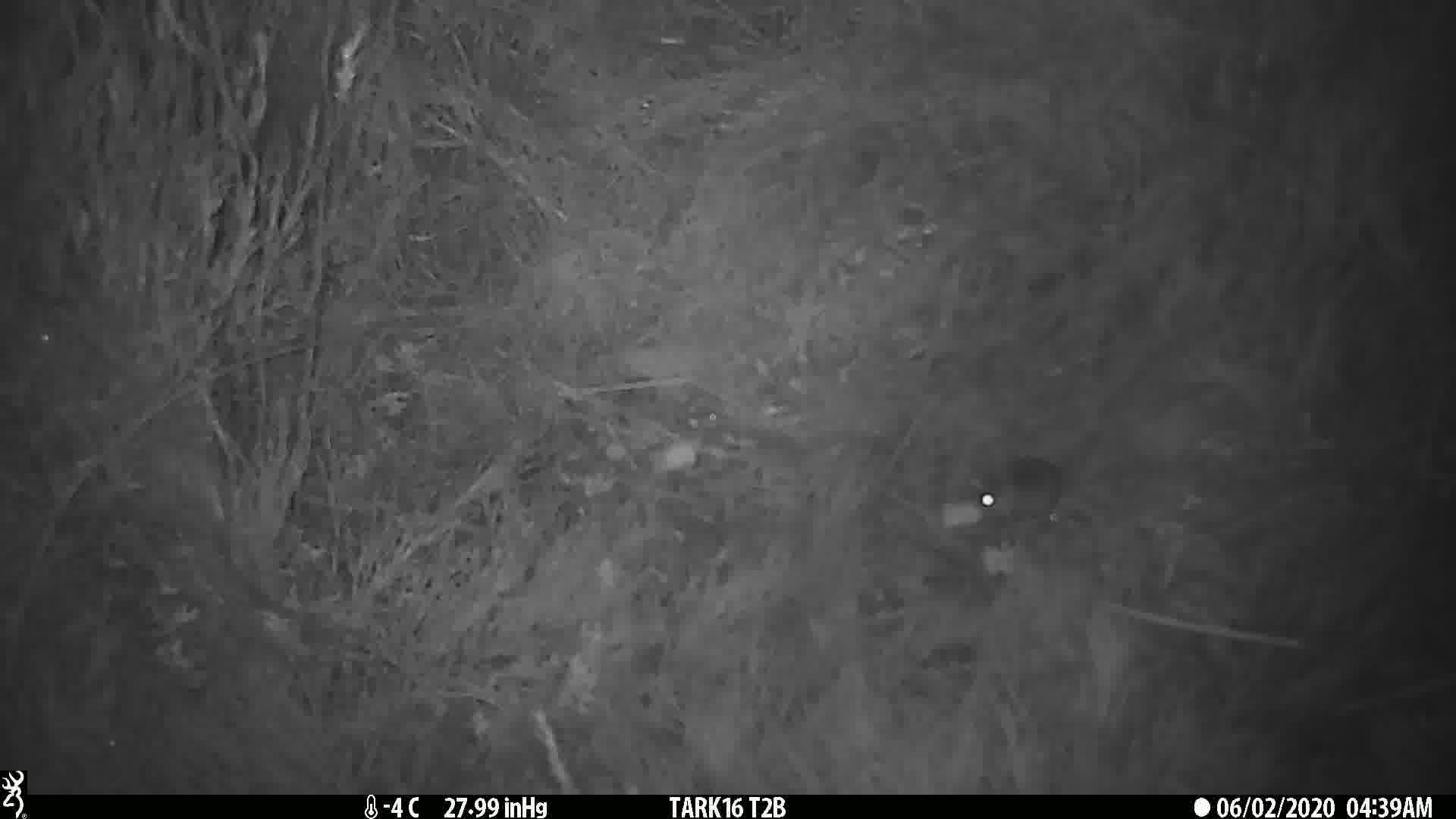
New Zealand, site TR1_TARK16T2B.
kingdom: Animalia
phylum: Chordata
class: Mammalia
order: Rodentia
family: Muridae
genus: Mus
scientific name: Mus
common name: mouse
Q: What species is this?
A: Mouse (Mus).